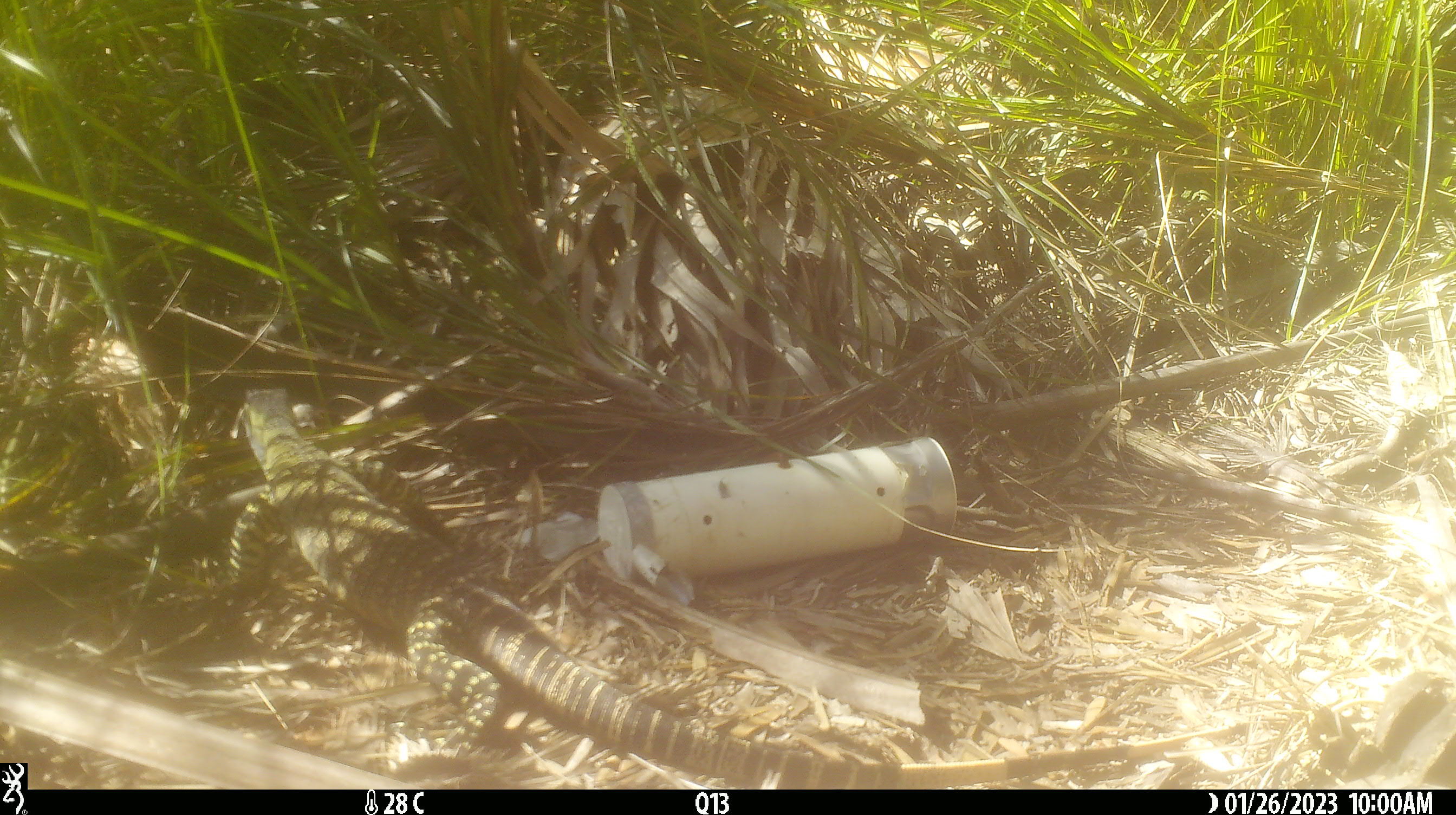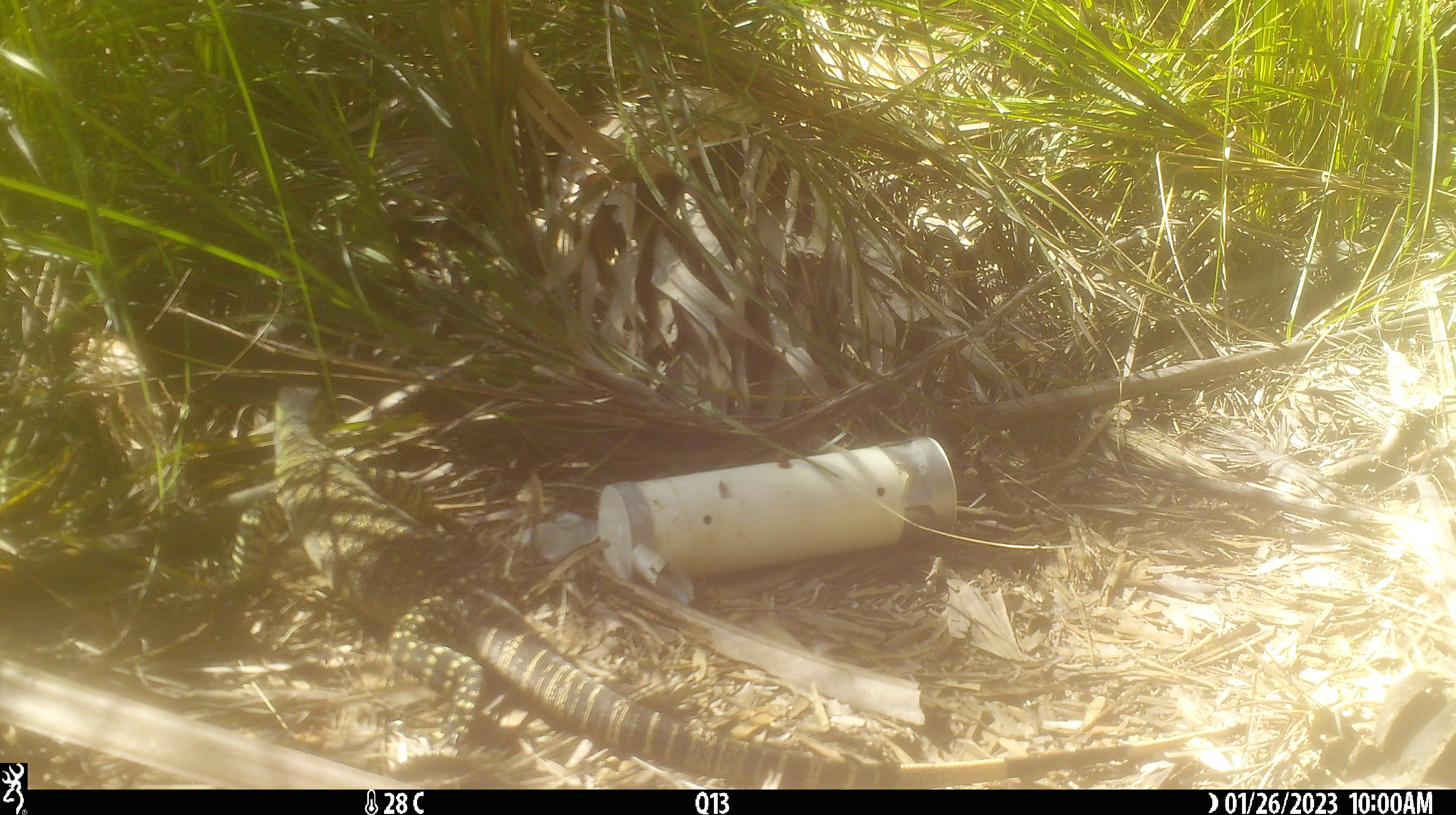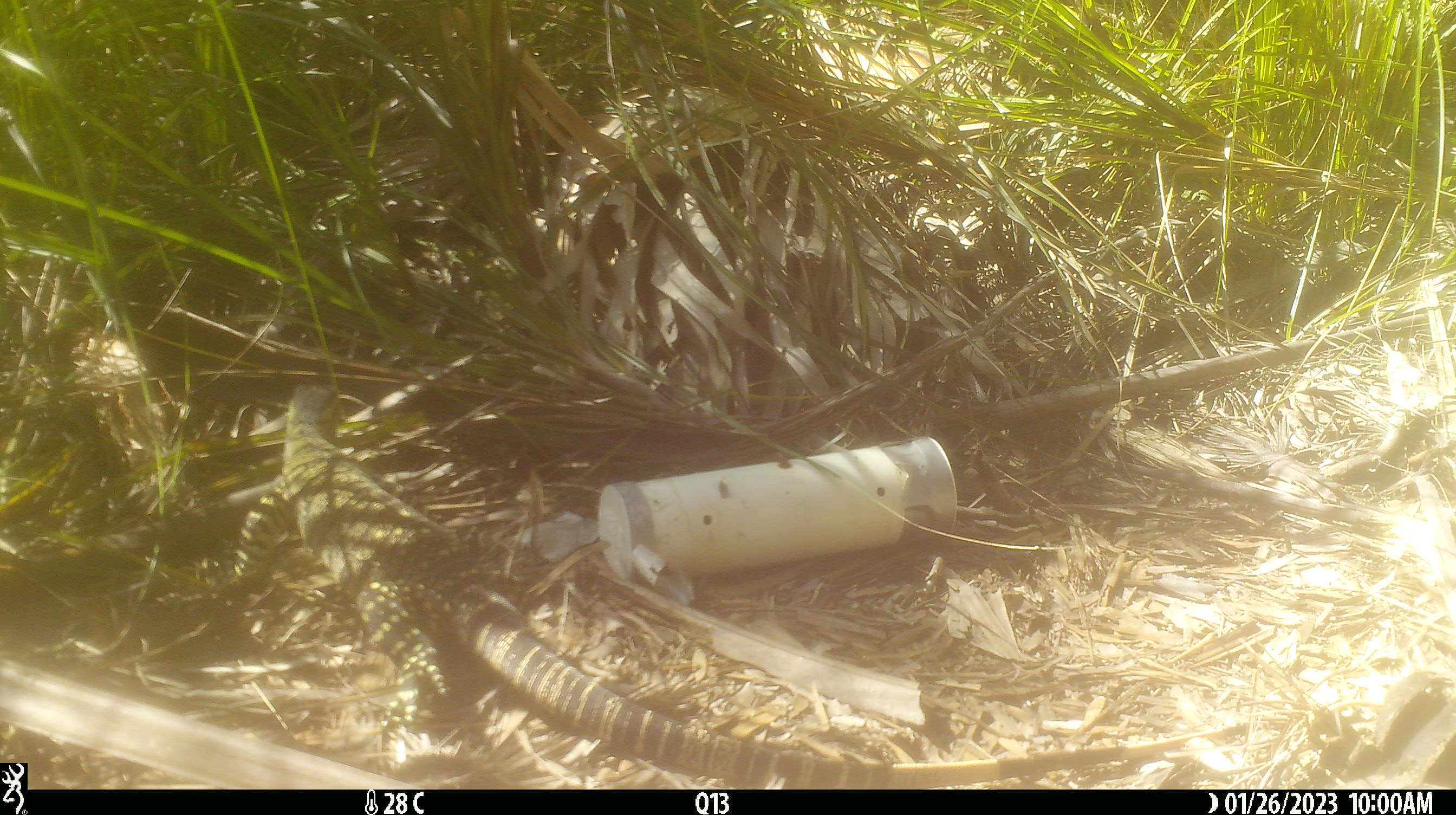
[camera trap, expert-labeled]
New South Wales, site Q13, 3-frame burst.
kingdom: Animalia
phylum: Chordata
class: Reptilia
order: Squamata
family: Varanidae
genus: Varanus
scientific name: Varanus varius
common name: lace monitor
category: goanna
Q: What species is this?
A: Goanna (lace monitor) (Varanus varius).